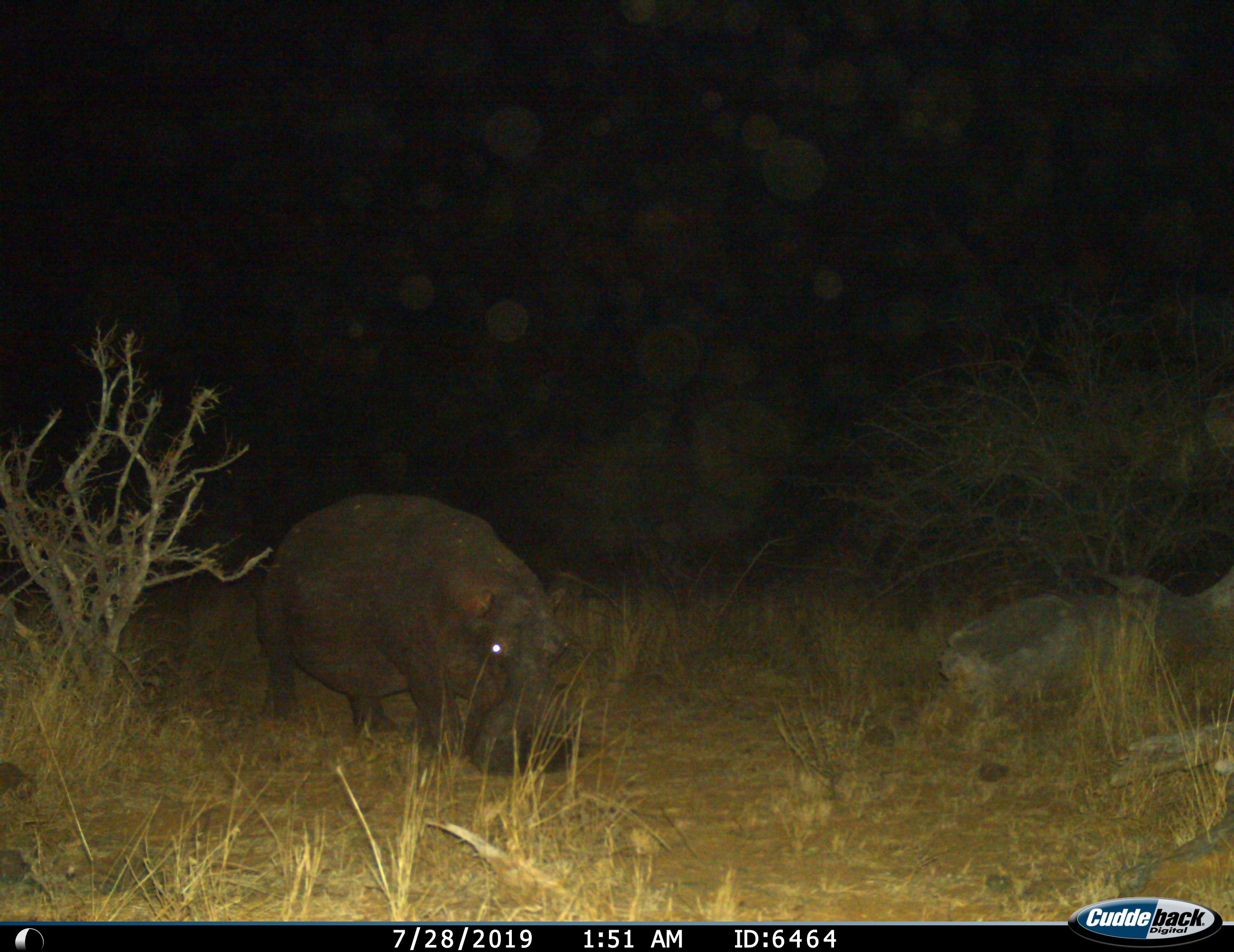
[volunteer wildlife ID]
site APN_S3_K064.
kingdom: Animalia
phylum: Chordata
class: Mammalia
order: Artiodactyla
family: Hippopotamidae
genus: Hippopotamus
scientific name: Hippopotamus amphibius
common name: hippopotamus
Hippopotamus (Hippopotamus amphibius), count 1. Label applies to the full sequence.